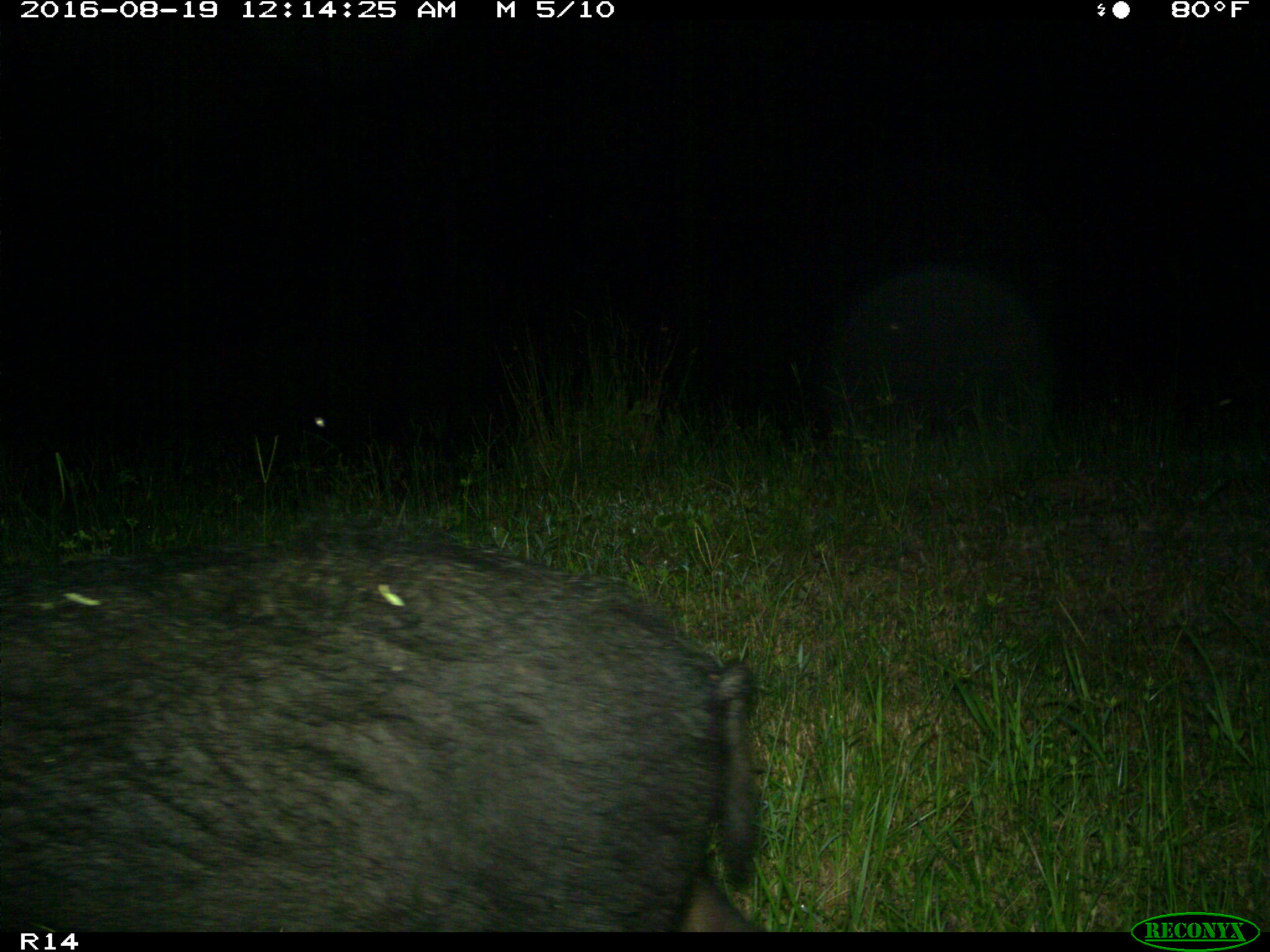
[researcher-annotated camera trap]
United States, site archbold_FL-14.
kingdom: Animalia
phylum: Chordata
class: Mammalia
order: Artiodactyla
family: Suidae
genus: Sus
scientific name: Sus scrofa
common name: wild boar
Sus scrofa (wild boar).